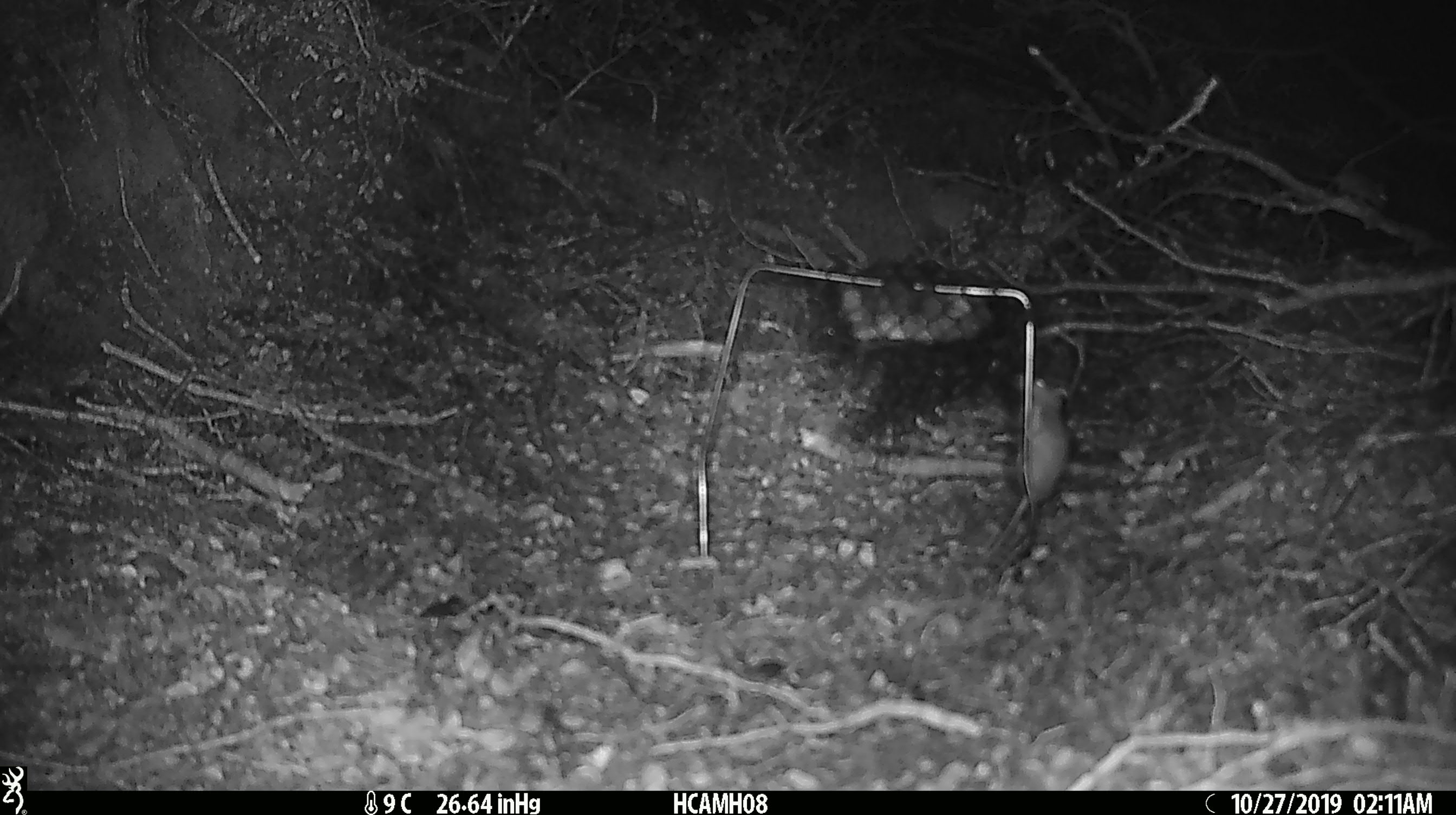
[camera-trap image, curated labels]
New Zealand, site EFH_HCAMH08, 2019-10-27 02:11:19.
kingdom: Animalia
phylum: Chordata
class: Mammalia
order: Rodentia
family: Muridae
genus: Mus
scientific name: Mus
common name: mouse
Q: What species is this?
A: Mouse (Mus).